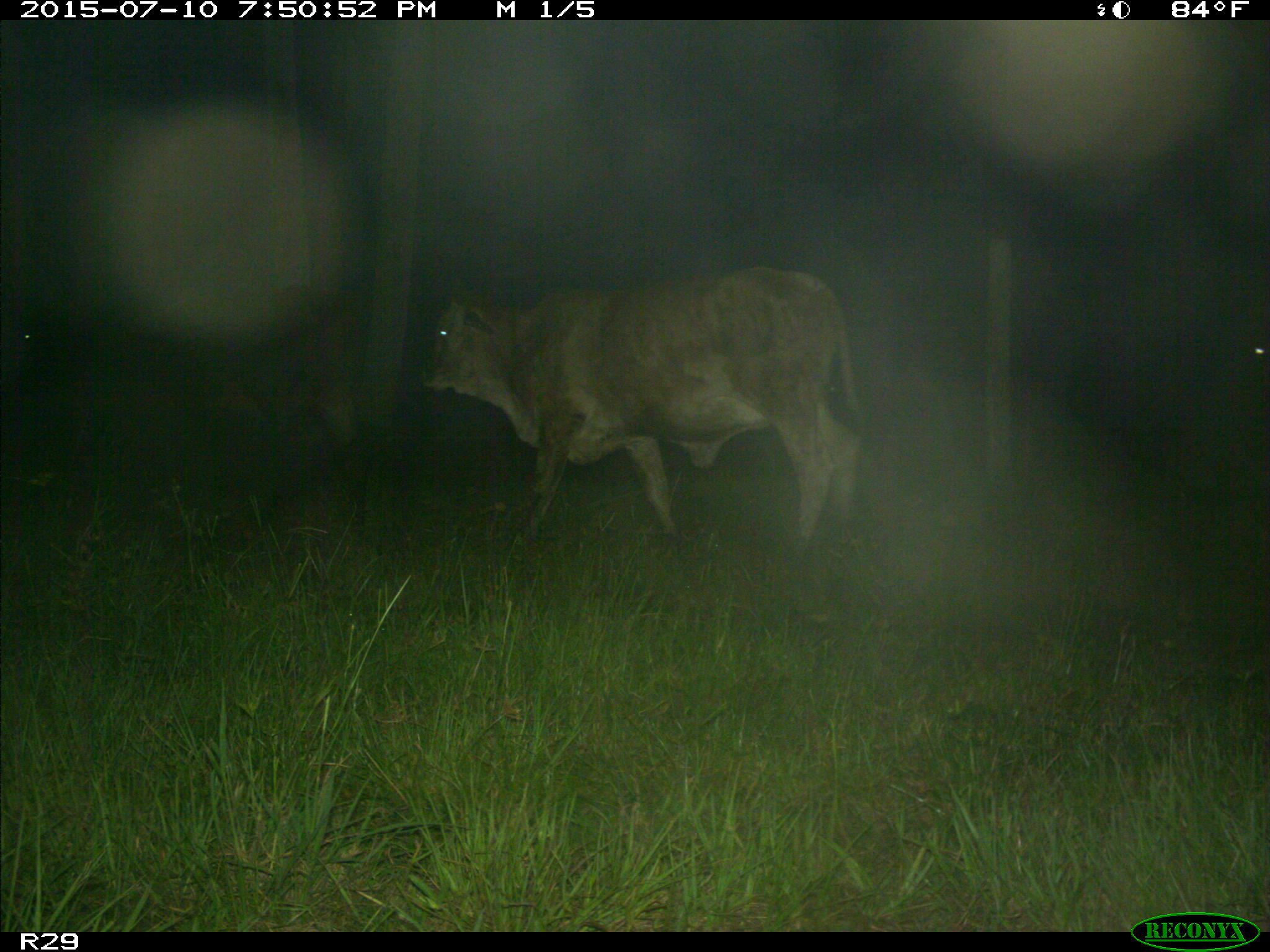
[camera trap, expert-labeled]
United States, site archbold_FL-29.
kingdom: Animalia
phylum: Chordata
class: Mammalia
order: Artiodactyla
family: Bovidae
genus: Bos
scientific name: Bos taurus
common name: domestic cow